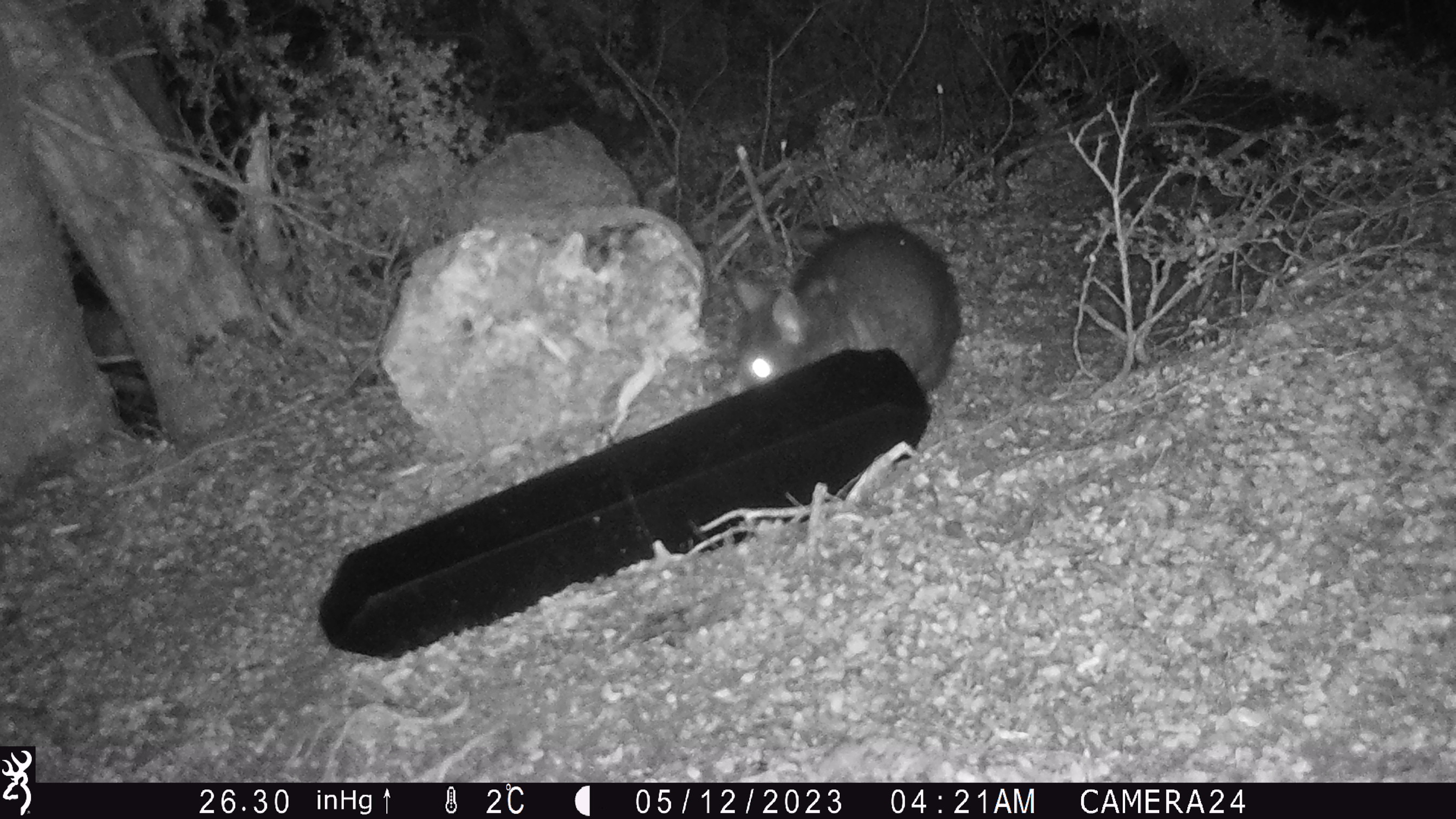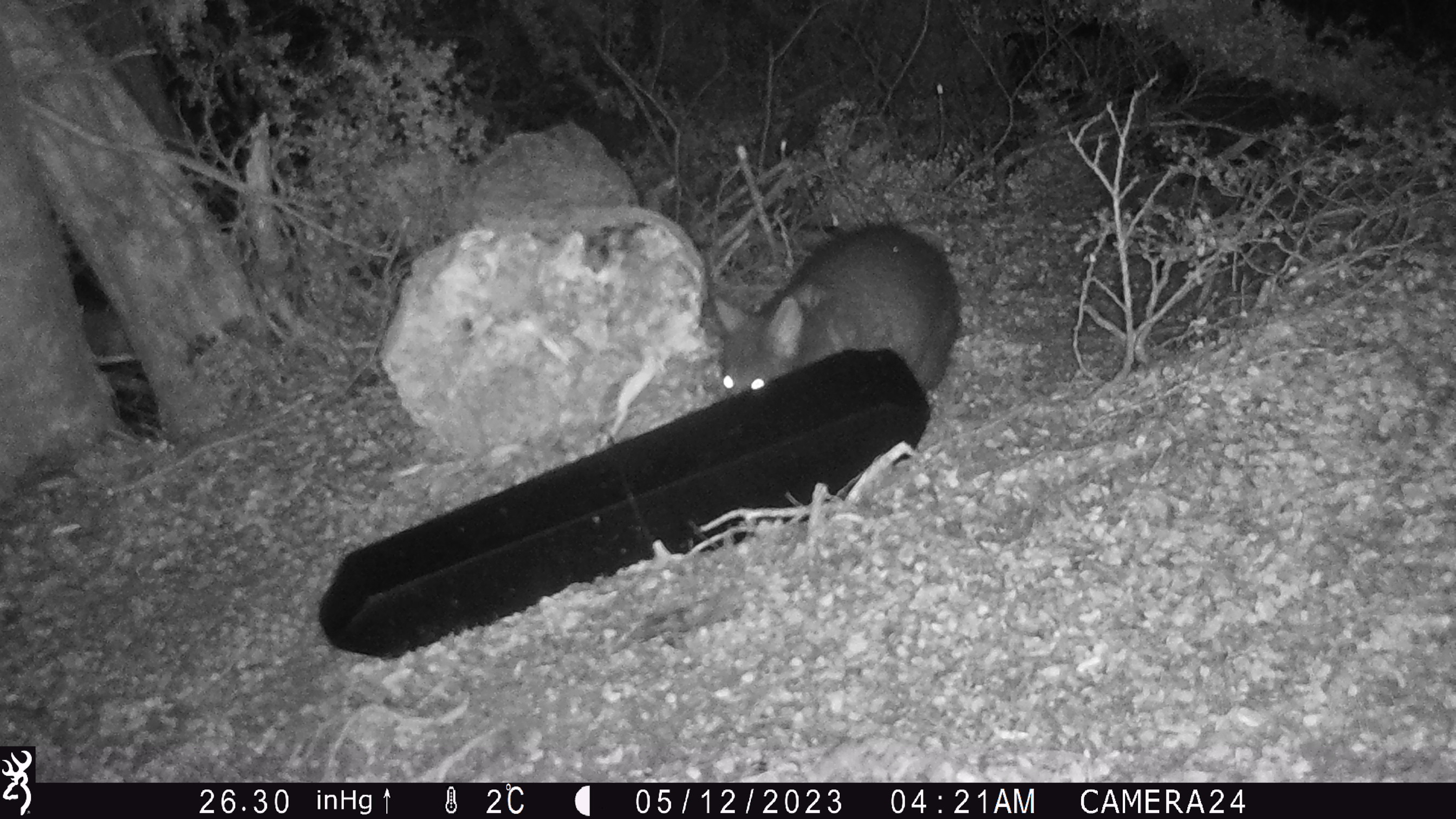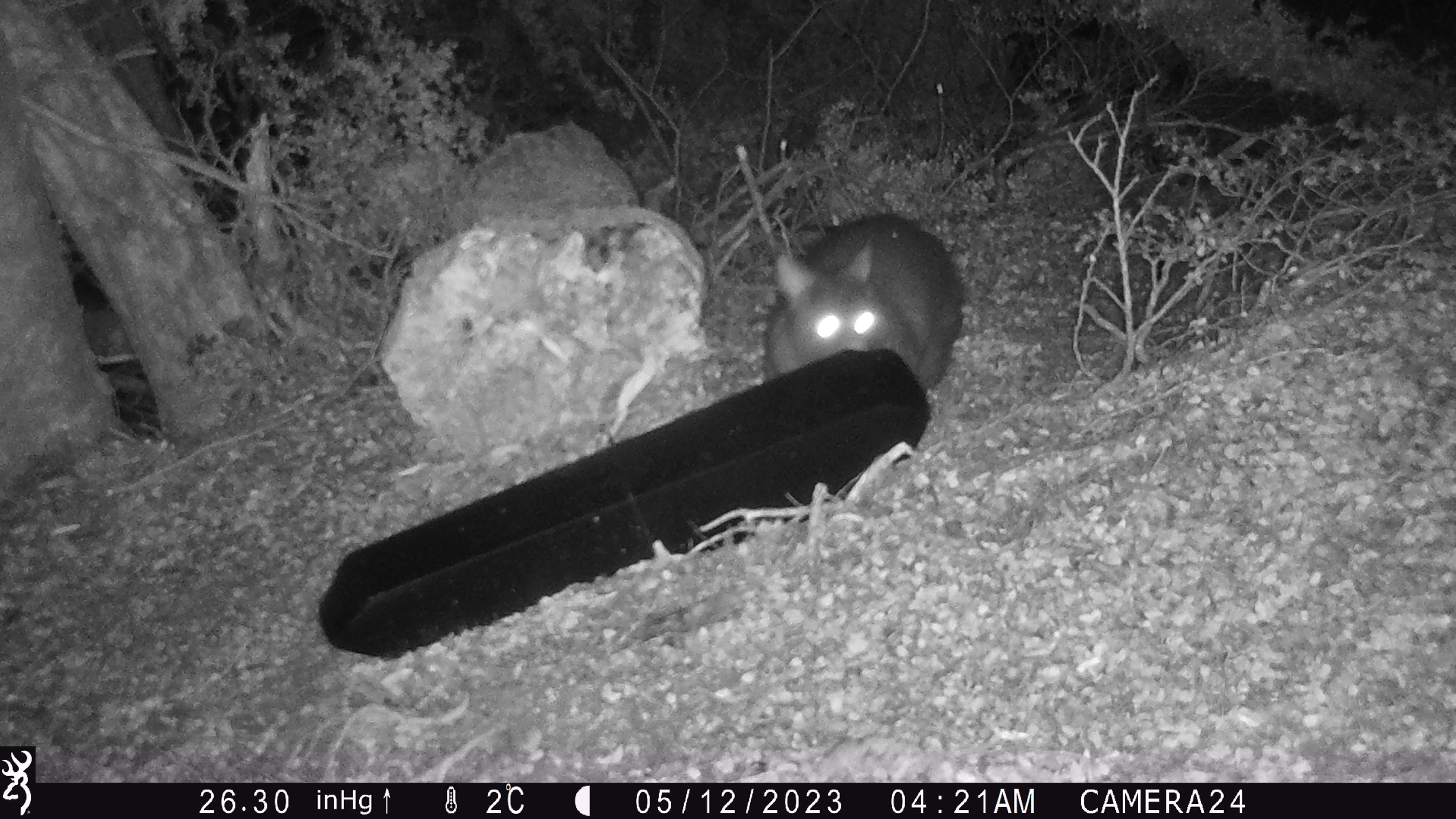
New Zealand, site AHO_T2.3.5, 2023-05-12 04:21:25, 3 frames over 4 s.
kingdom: Animalia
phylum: Chordata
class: Mammalia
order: Carnivora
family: Mustelidae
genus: Mustela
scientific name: Mustela erminea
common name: stoat